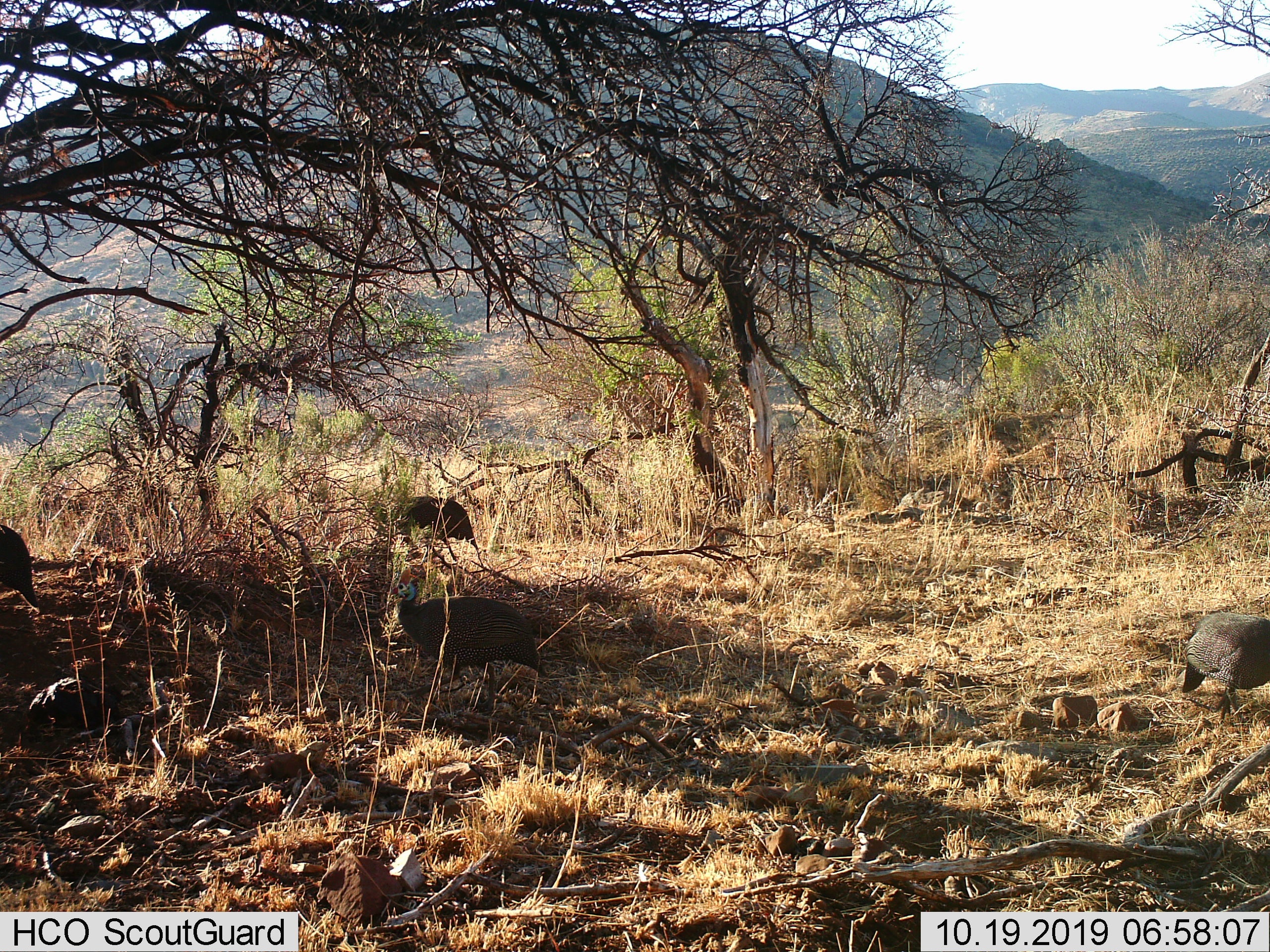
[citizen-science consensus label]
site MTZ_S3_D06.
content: unidentified animal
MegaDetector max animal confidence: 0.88